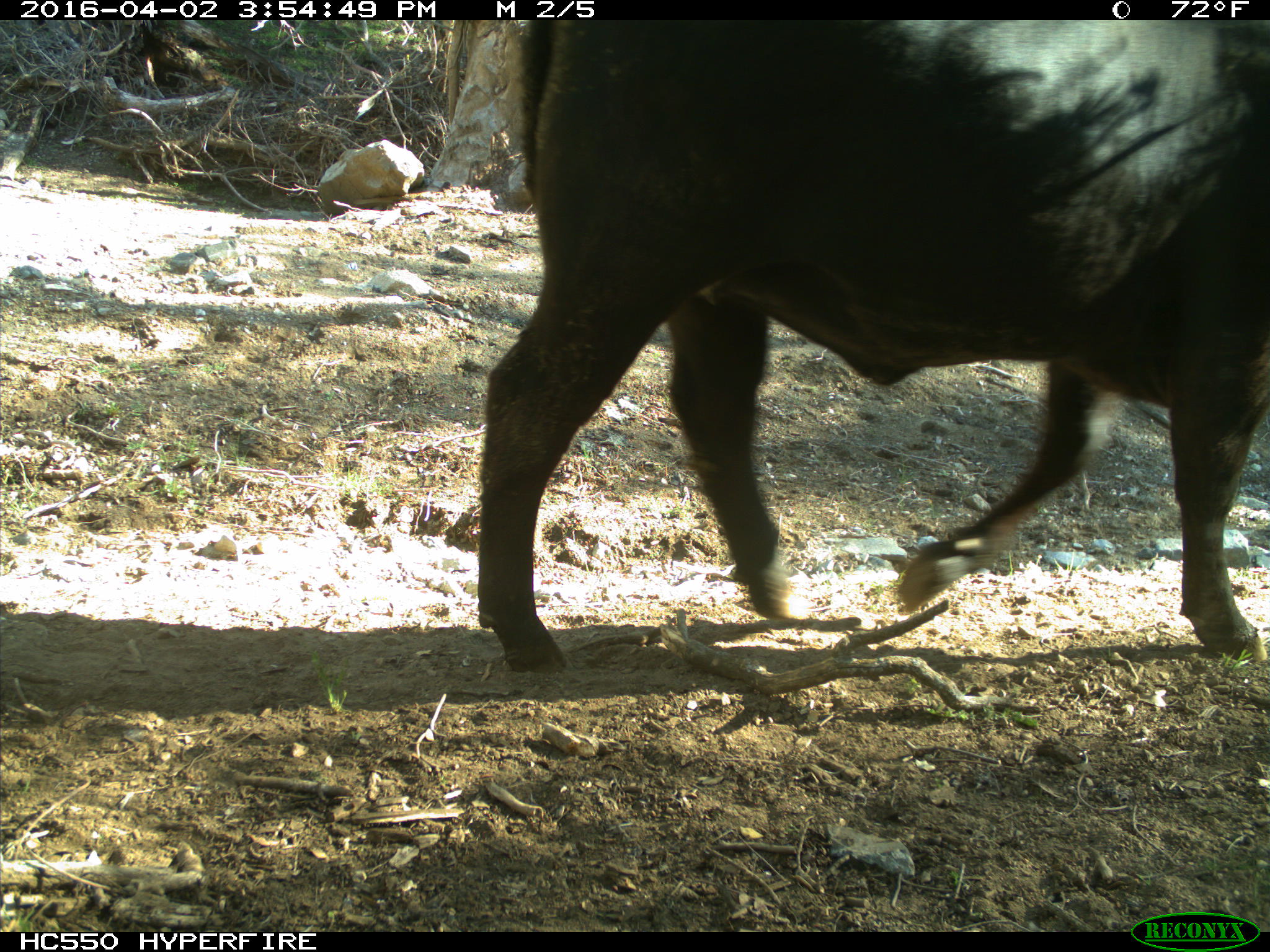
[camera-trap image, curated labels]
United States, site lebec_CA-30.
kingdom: Animalia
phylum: Chordata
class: Mammalia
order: Artiodactyla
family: Bovidae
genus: Bos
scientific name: Bos taurus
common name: domestic cow